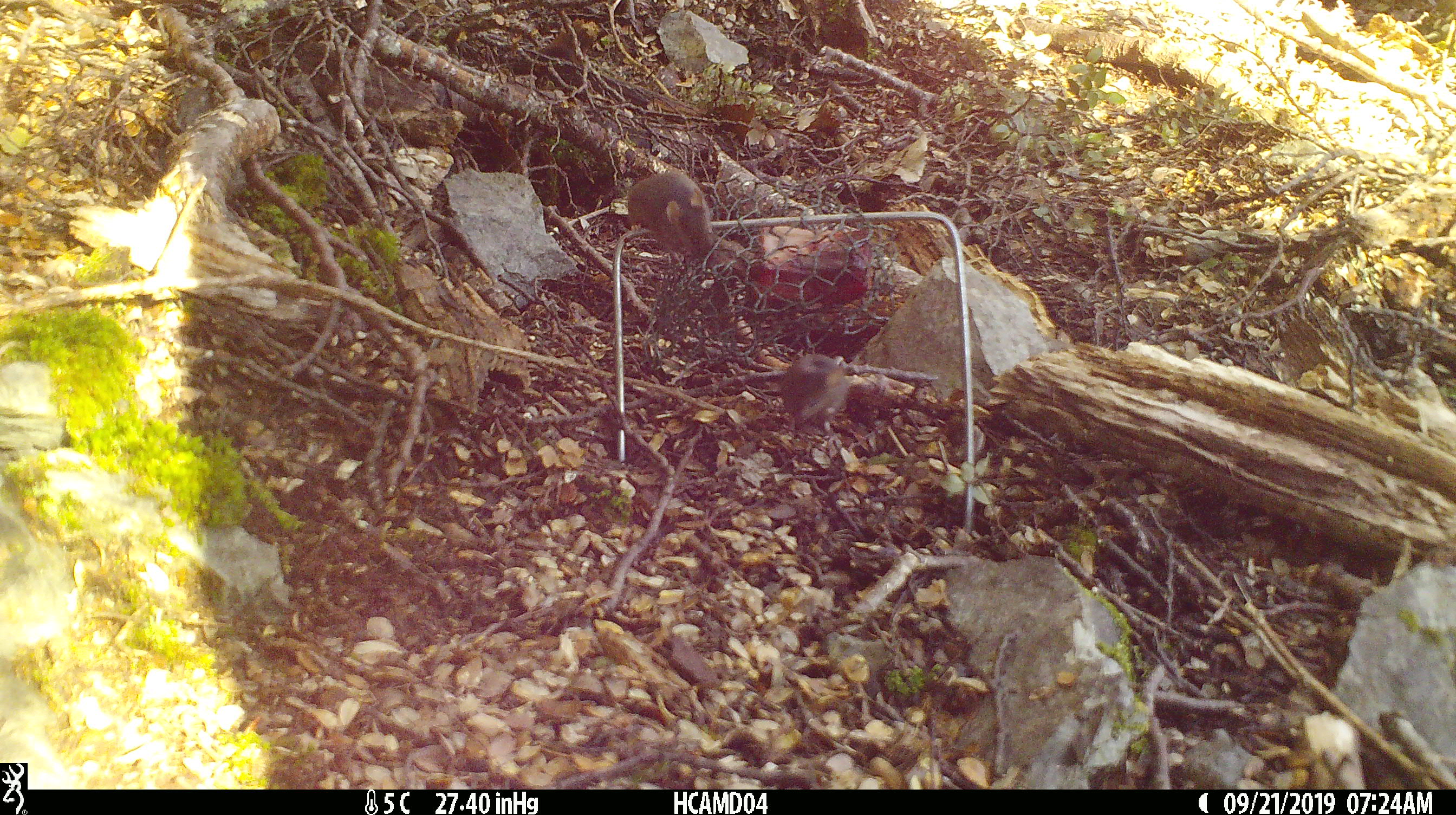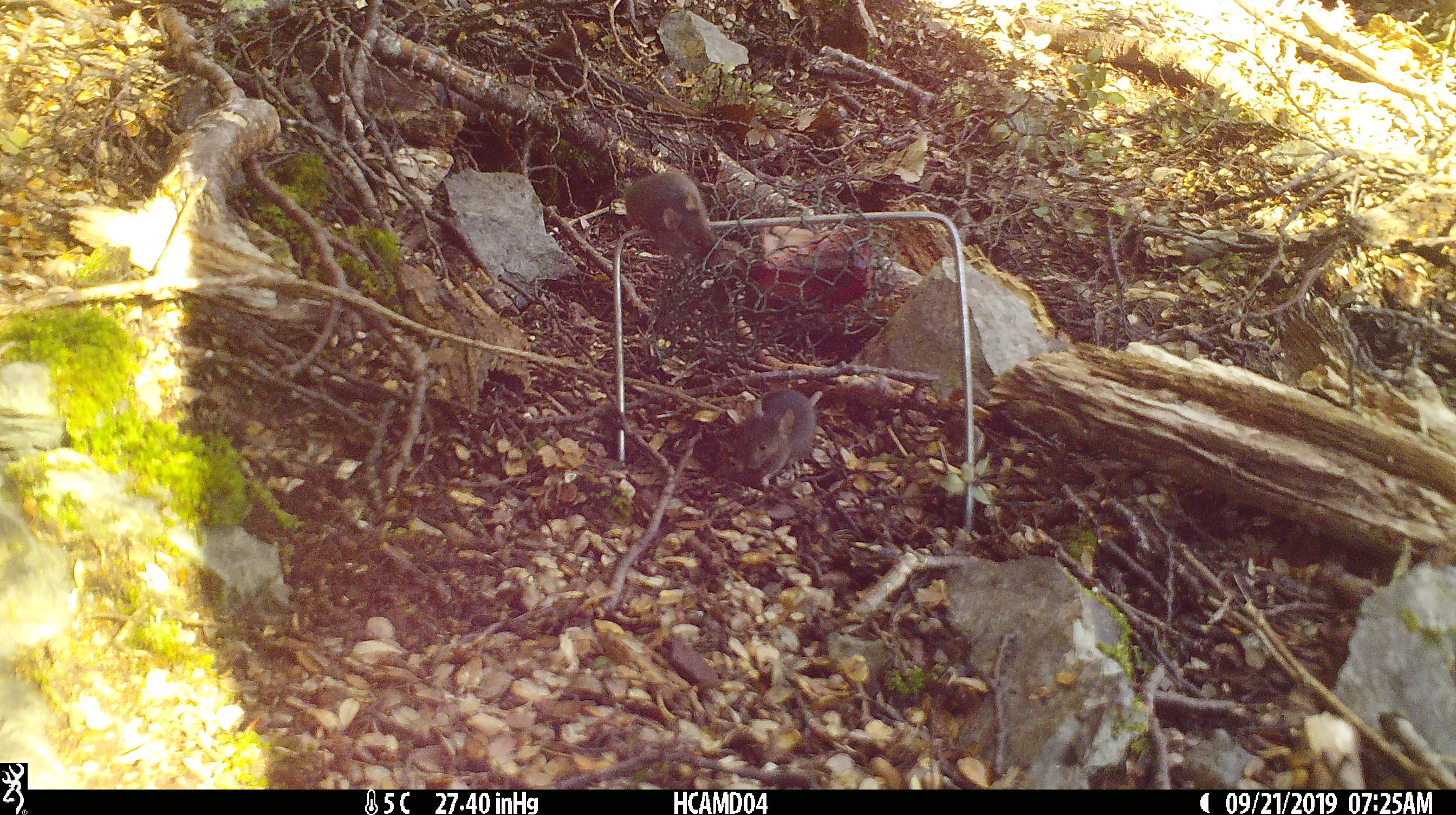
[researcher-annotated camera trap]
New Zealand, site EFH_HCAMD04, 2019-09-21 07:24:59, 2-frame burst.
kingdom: Animalia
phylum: Chordata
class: Mammalia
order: Rodentia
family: Muridae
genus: Mus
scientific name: Mus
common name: mouse